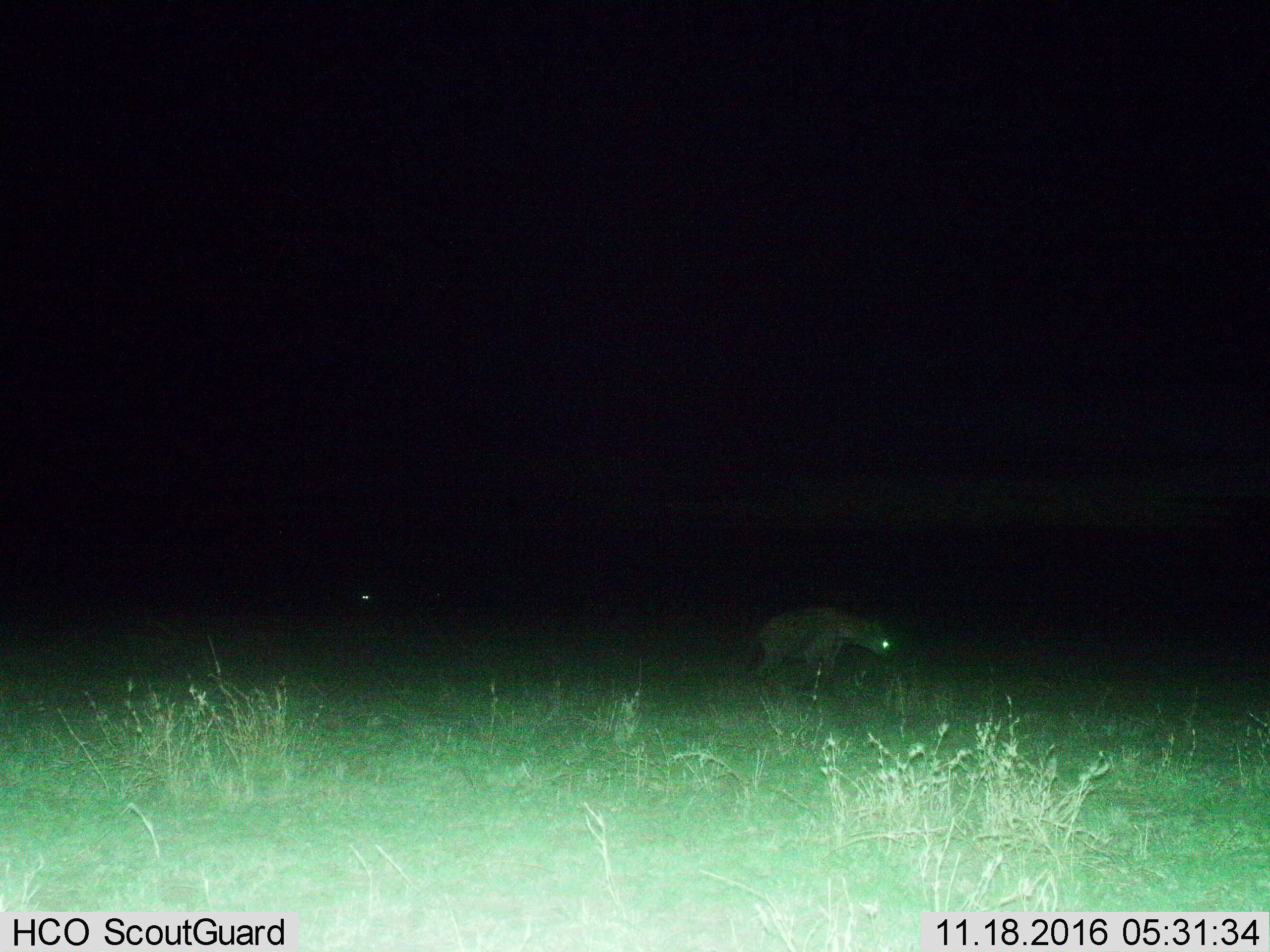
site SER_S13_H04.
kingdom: Animalia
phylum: Chordata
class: Mammalia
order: Carnivora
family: Hyaenidae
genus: Crocuta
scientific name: Crocuta crocuta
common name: spotted hyena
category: hyenaspotted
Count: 1.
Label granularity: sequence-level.